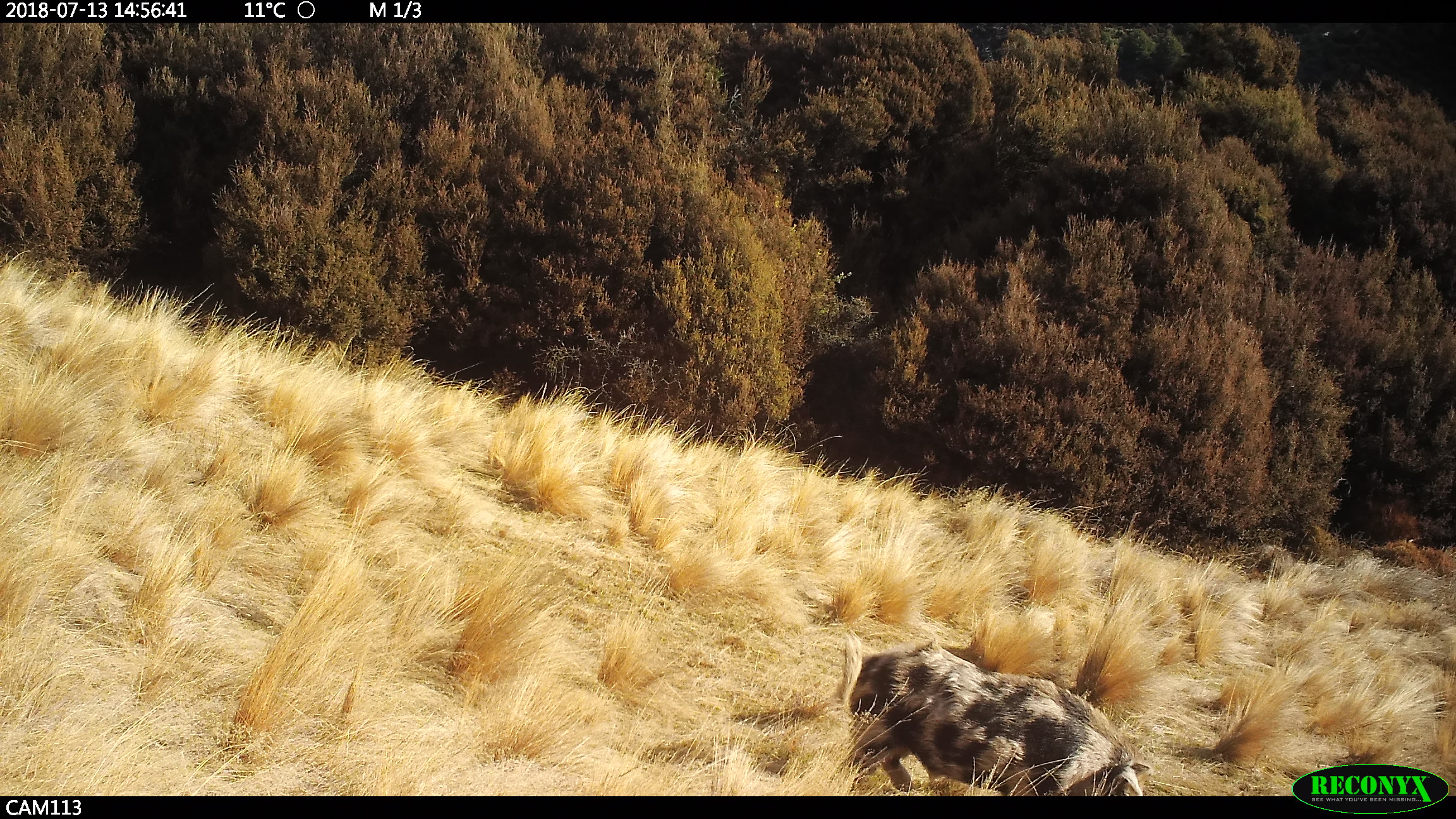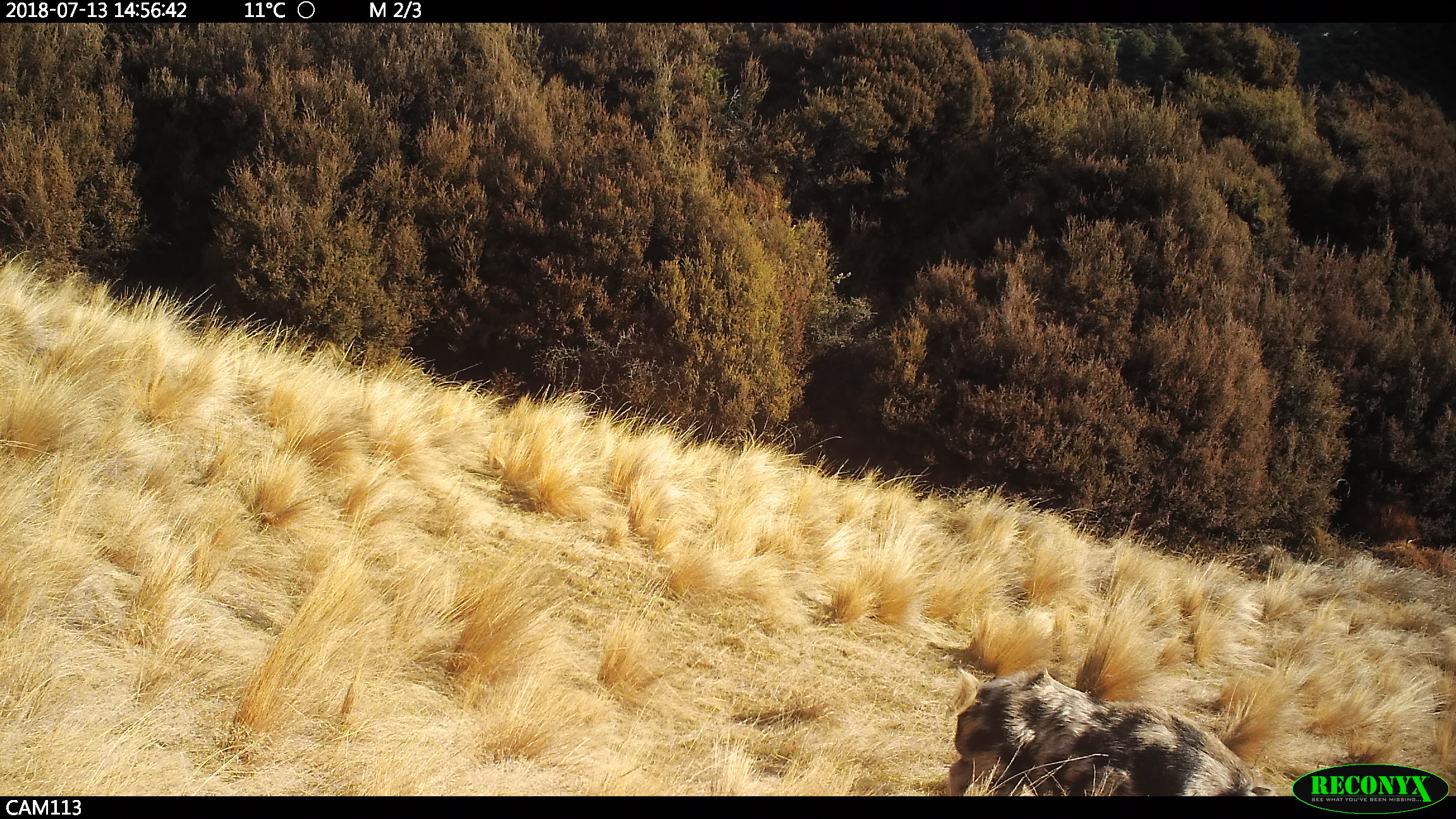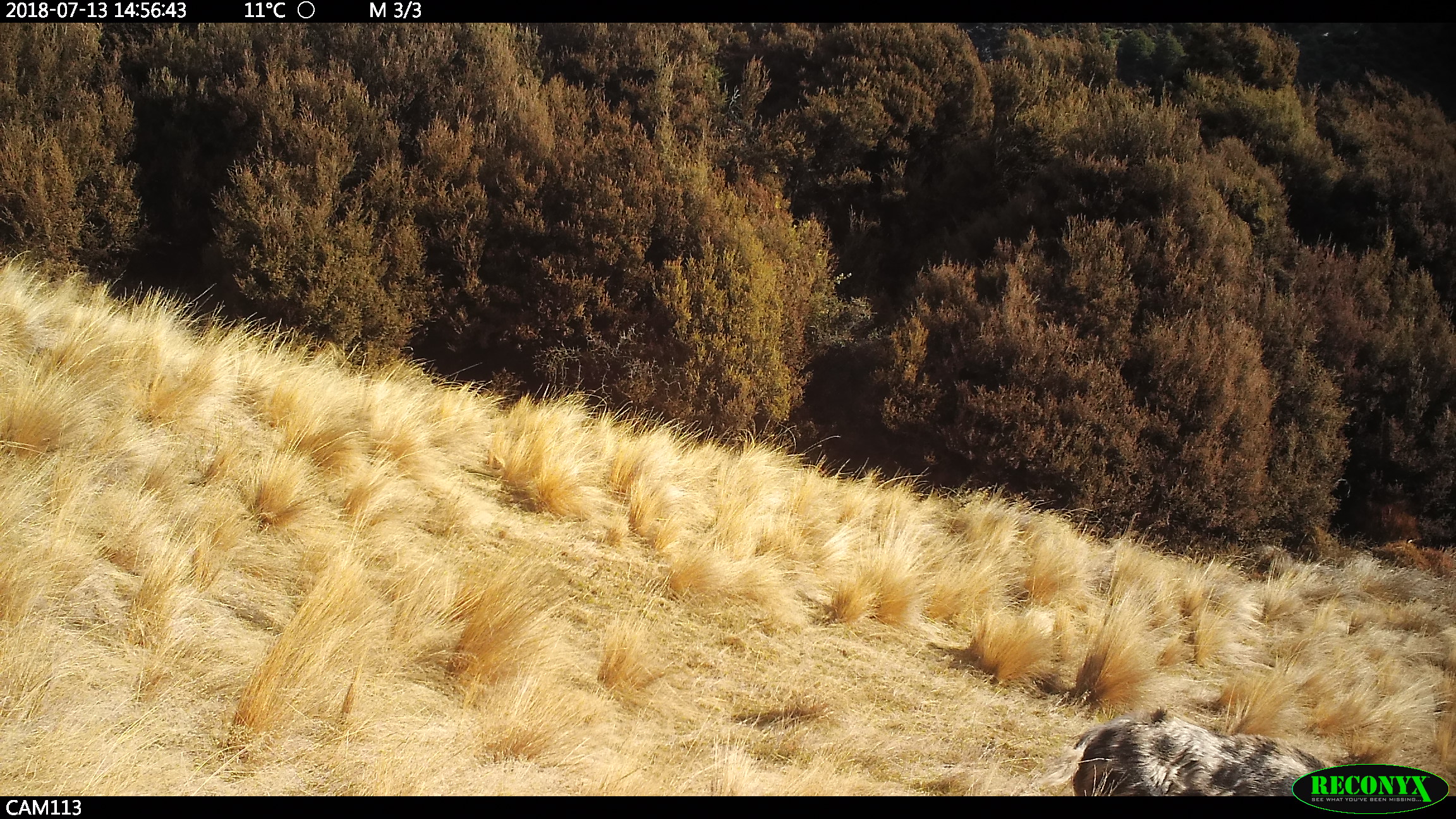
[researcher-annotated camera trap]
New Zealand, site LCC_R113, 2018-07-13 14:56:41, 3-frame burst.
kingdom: Animalia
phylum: Chordata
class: Mammalia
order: Artiodactyla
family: Suidae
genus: Sus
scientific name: Sus scrofa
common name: pig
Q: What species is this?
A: Pig (Sus scrofa).